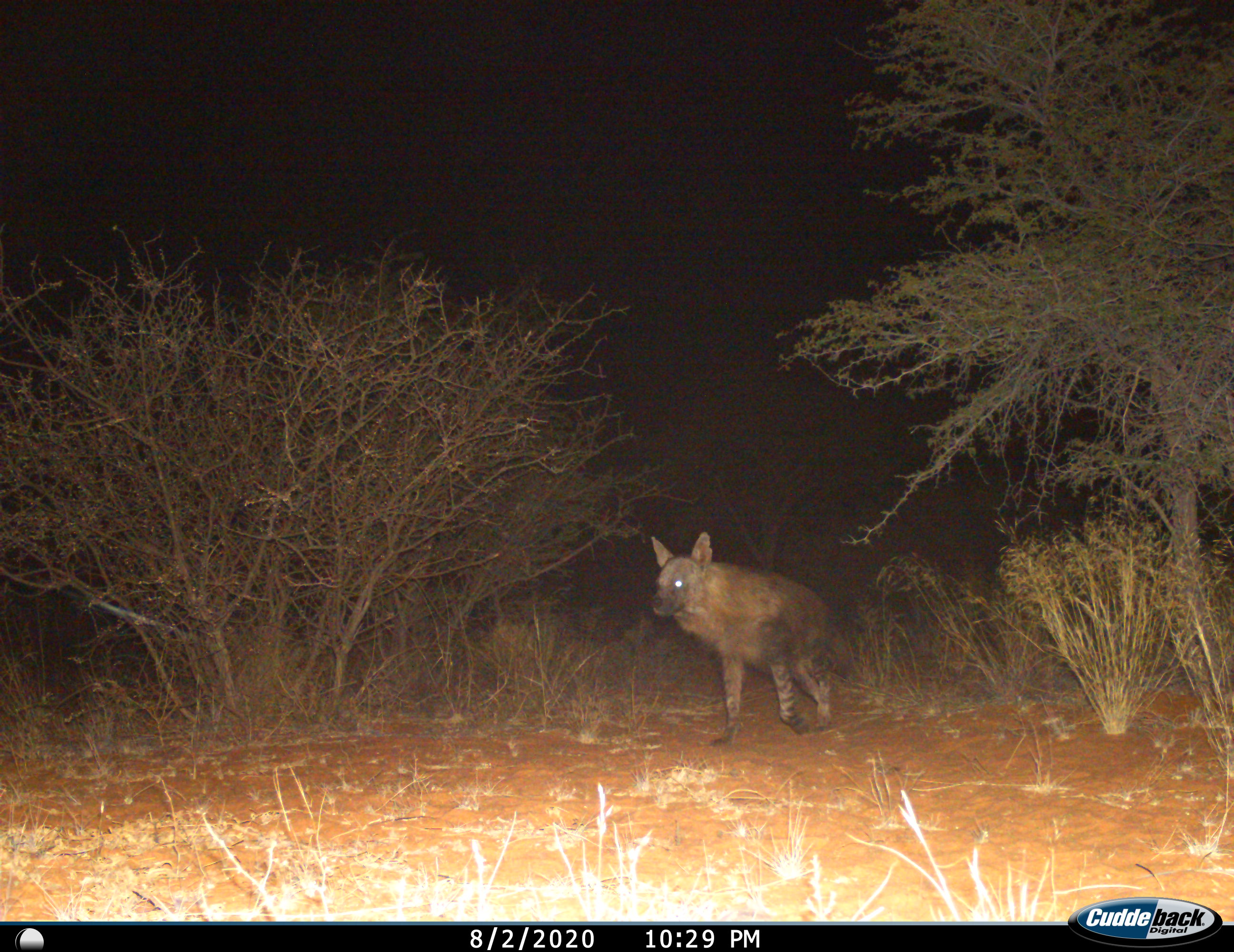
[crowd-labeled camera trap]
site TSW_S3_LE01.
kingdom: Animalia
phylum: Chordata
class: Mammalia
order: Carnivora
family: Hyaenidae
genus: Parahyaena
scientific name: Parahyaena brunnea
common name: brown hyena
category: hyenabrown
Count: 1.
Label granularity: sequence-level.